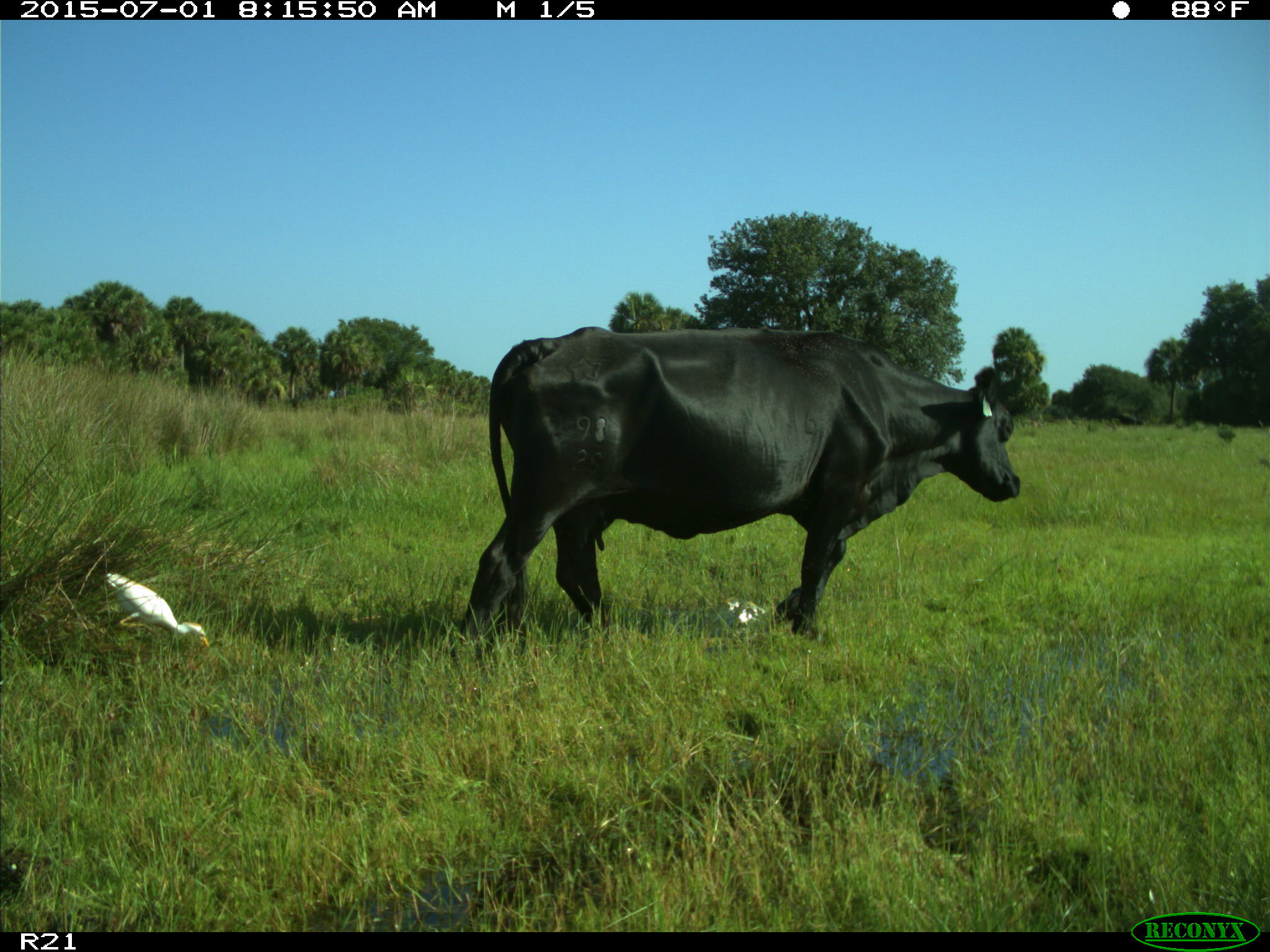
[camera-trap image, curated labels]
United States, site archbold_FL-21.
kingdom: Animalia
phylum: Chordata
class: Mammalia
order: Artiodactyla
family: Bovidae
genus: Bos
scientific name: Bos taurus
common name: domestic cow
Bos taurus (domestic cow).